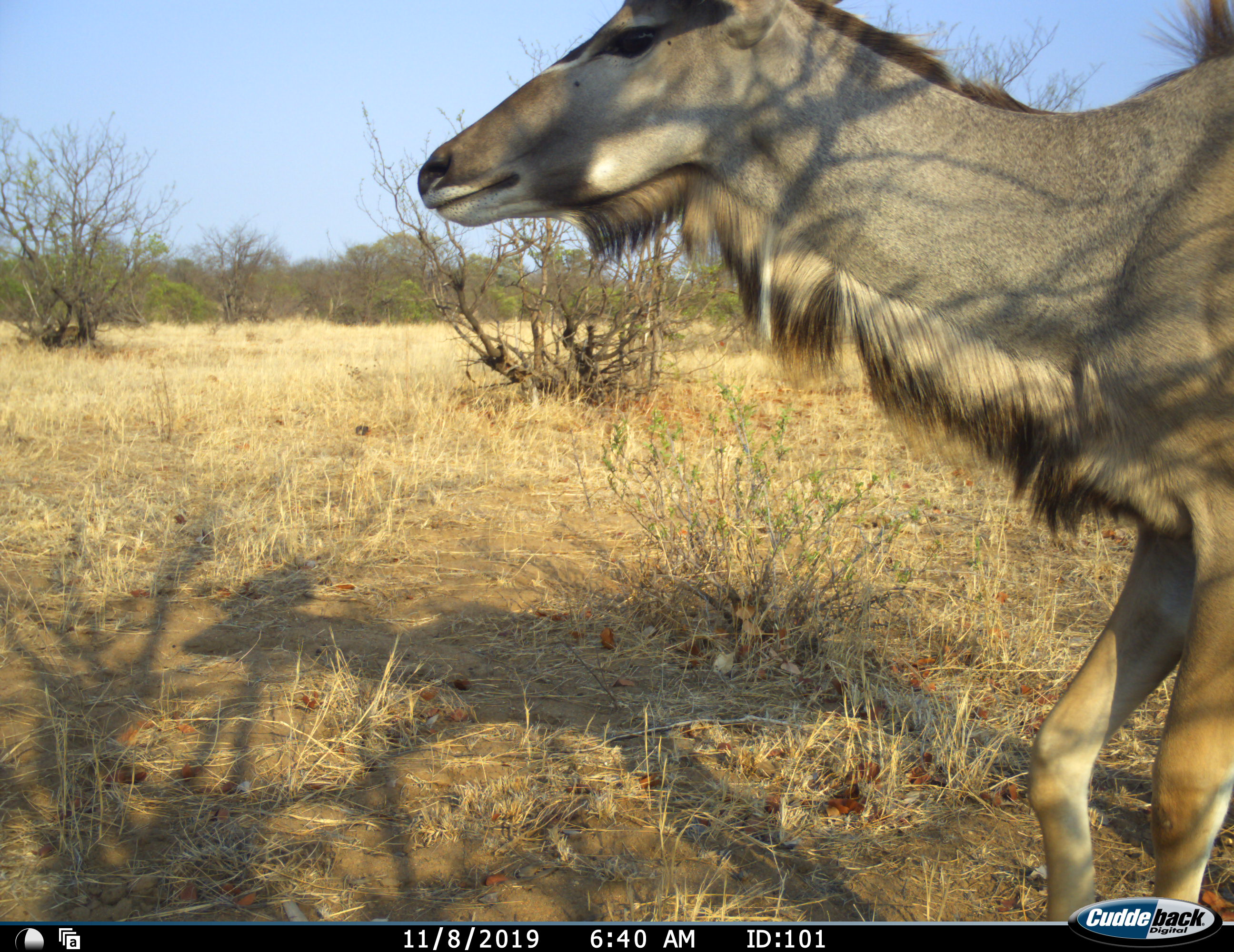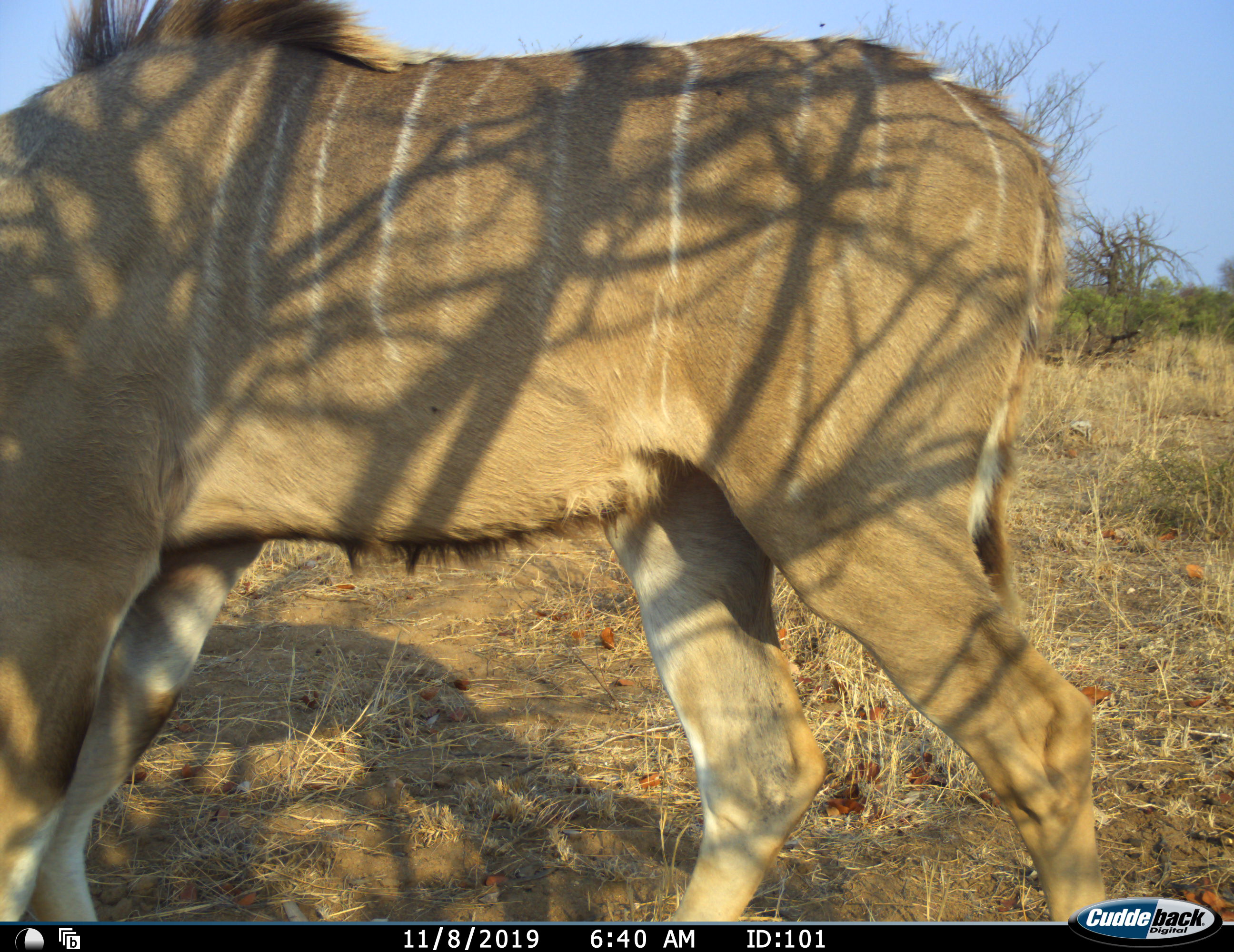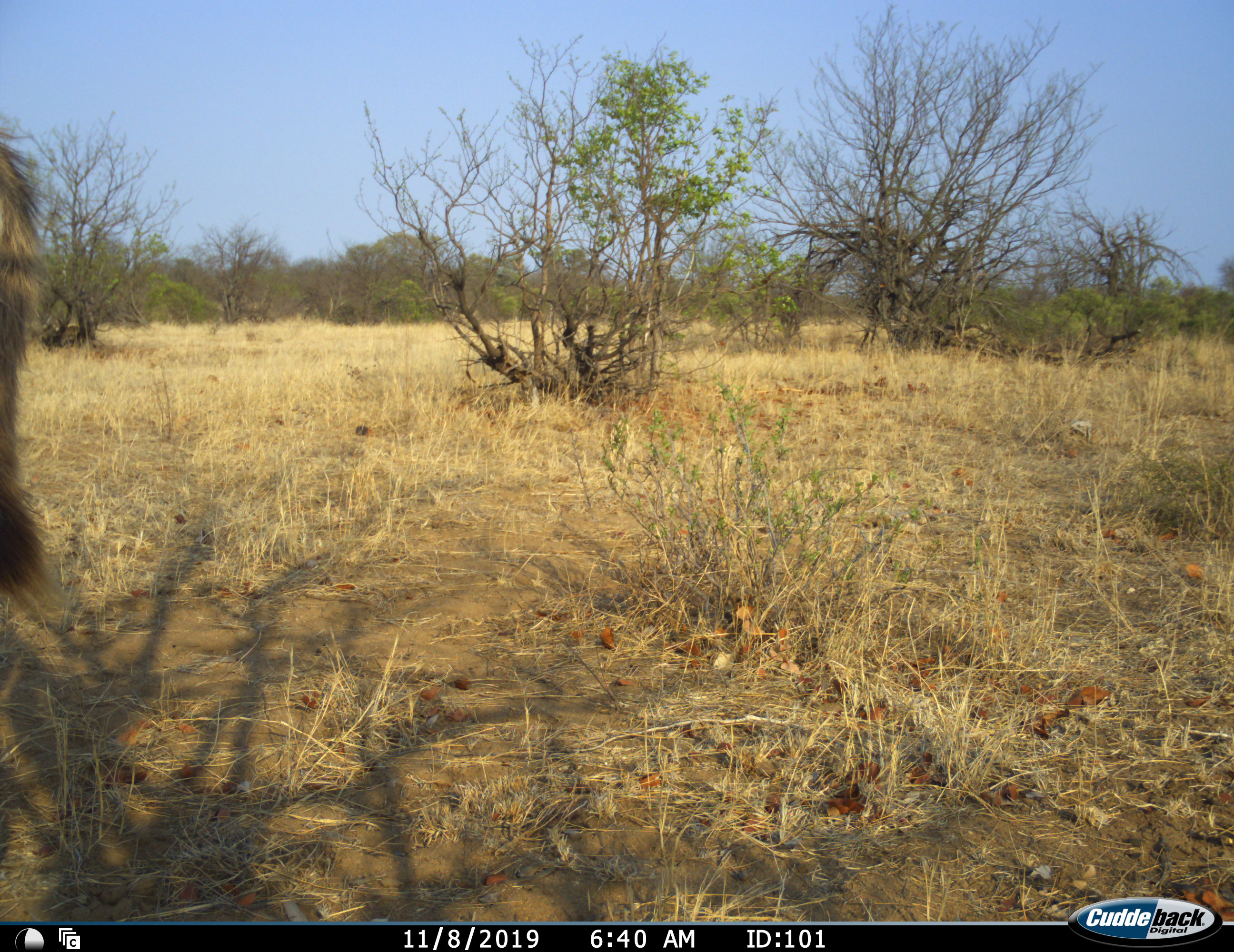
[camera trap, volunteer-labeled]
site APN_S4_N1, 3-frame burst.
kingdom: Animalia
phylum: Chordata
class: Mammalia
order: Artiodactyla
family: Bovidae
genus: Tragelaphus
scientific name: Tragelaphus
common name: kudu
Kudu (Tragelaphus), count 1. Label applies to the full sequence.